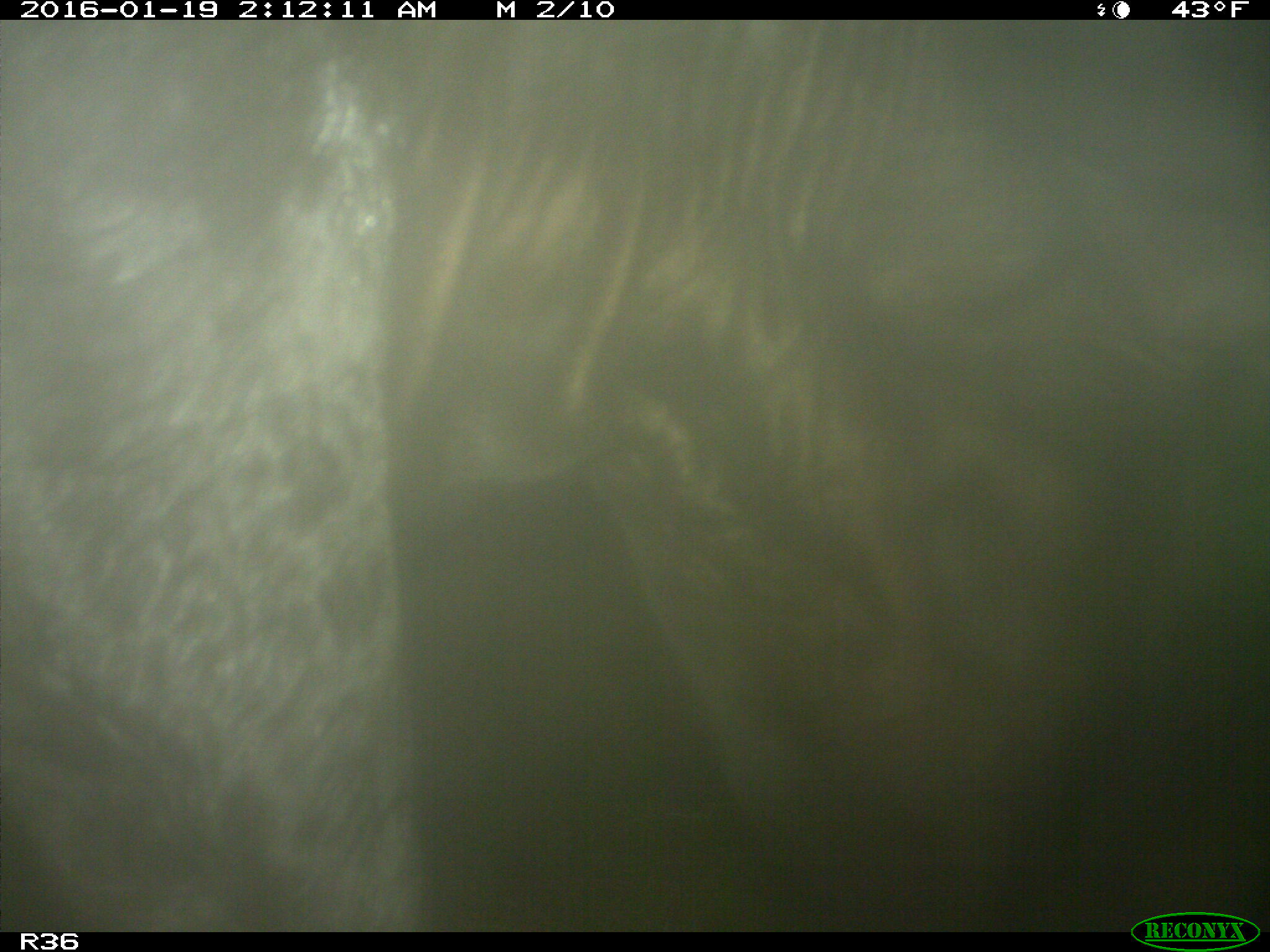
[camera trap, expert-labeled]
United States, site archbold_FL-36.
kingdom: Animalia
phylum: Chordata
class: Mammalia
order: Artiodactyla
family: Bovidae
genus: Bos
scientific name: Bos taurus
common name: domestic cow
Bos taurus (domestic cow).